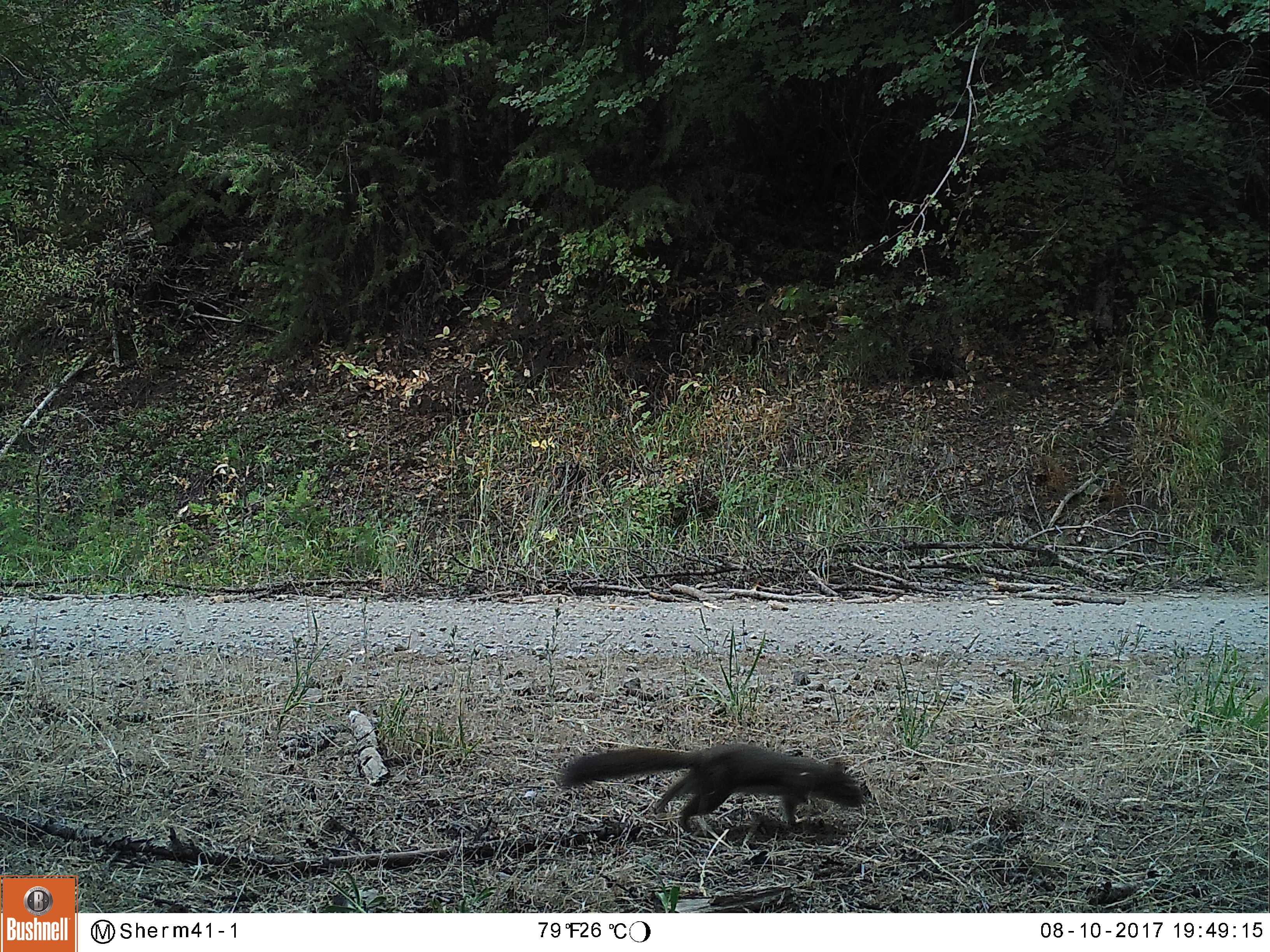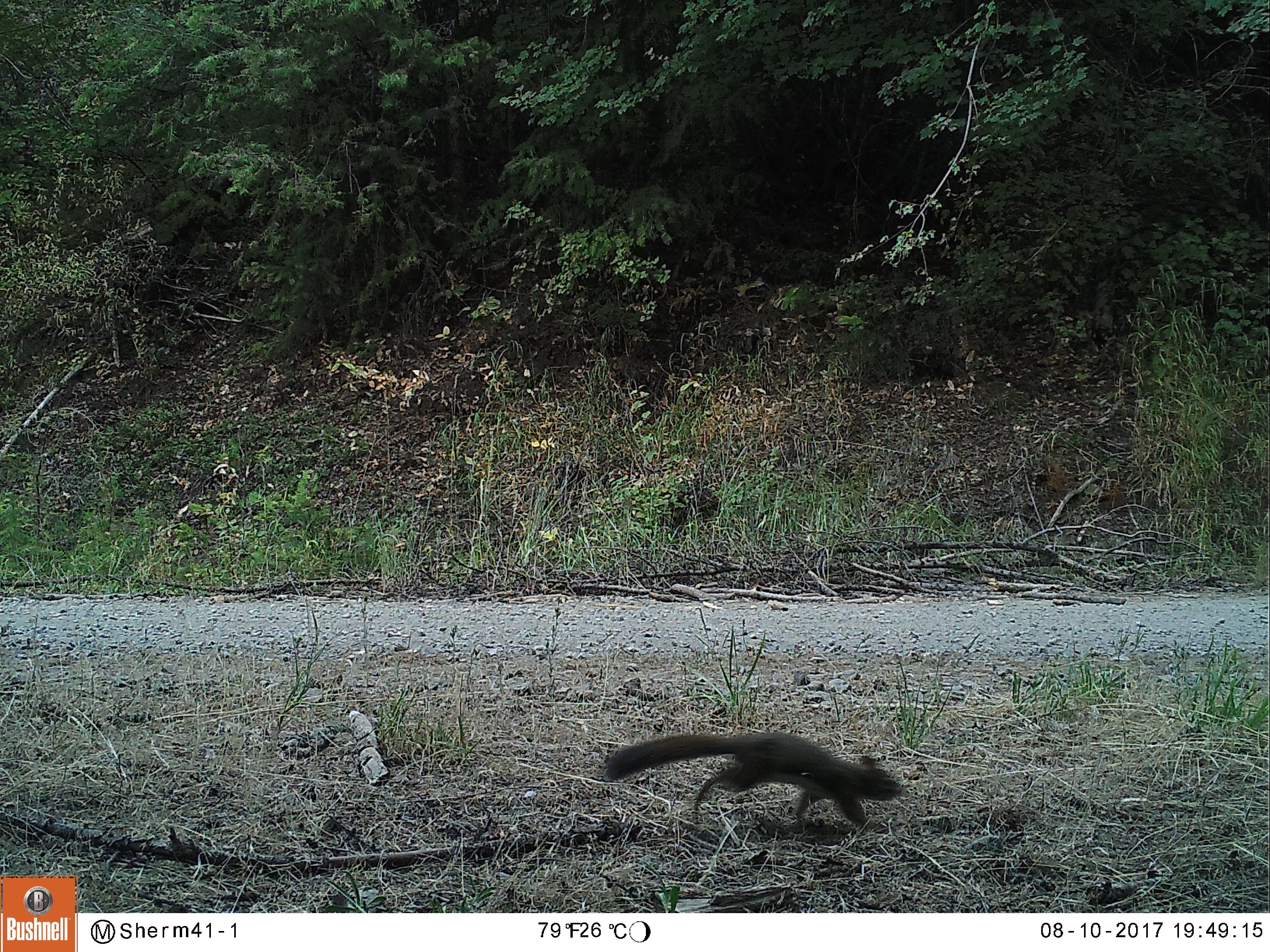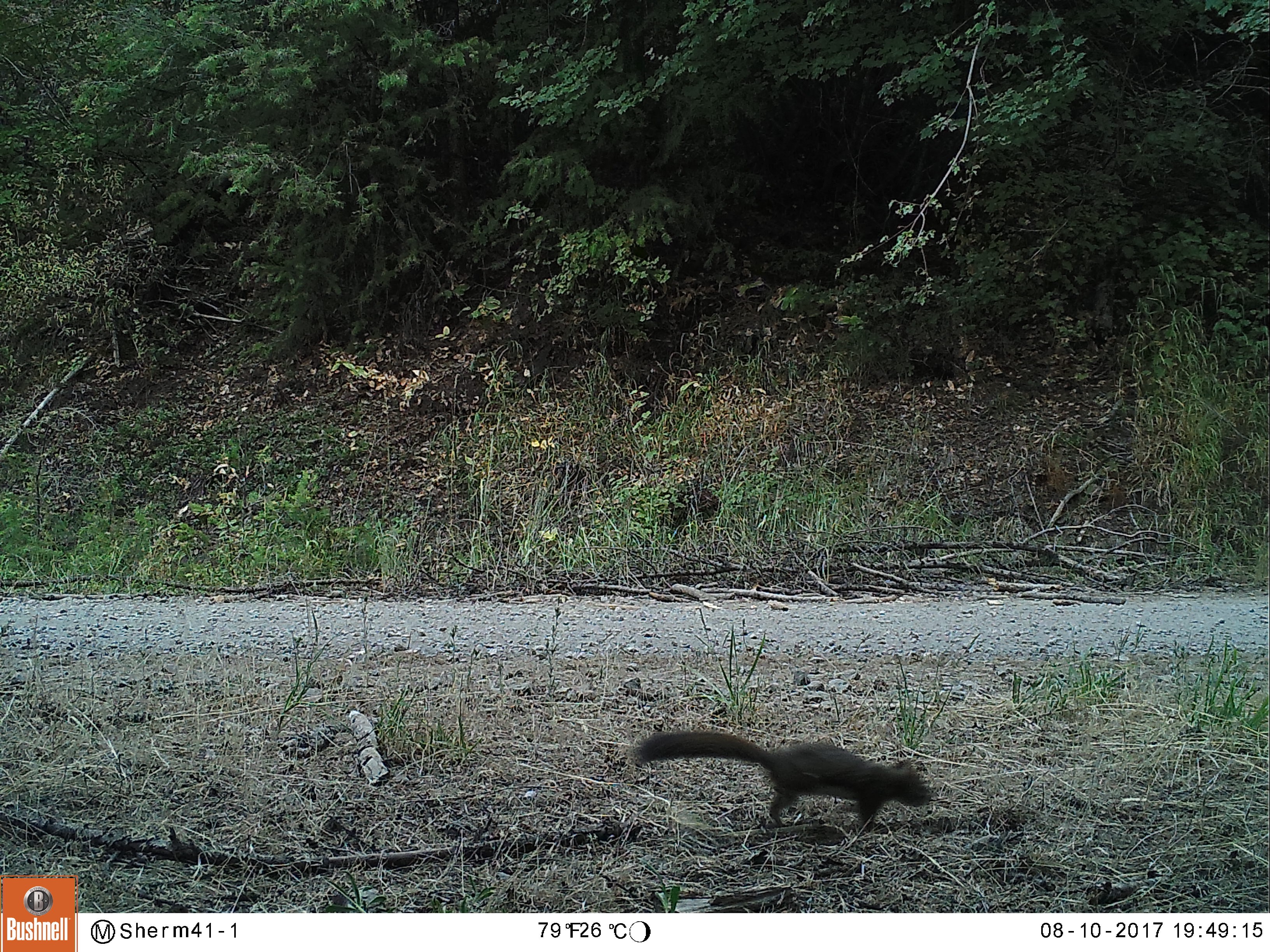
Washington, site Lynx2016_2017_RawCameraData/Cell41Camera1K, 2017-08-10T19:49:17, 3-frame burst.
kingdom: Animalia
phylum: Chordata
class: Mammalia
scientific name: Mammalia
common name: small mammal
Small mammal (Mammalia). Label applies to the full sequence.